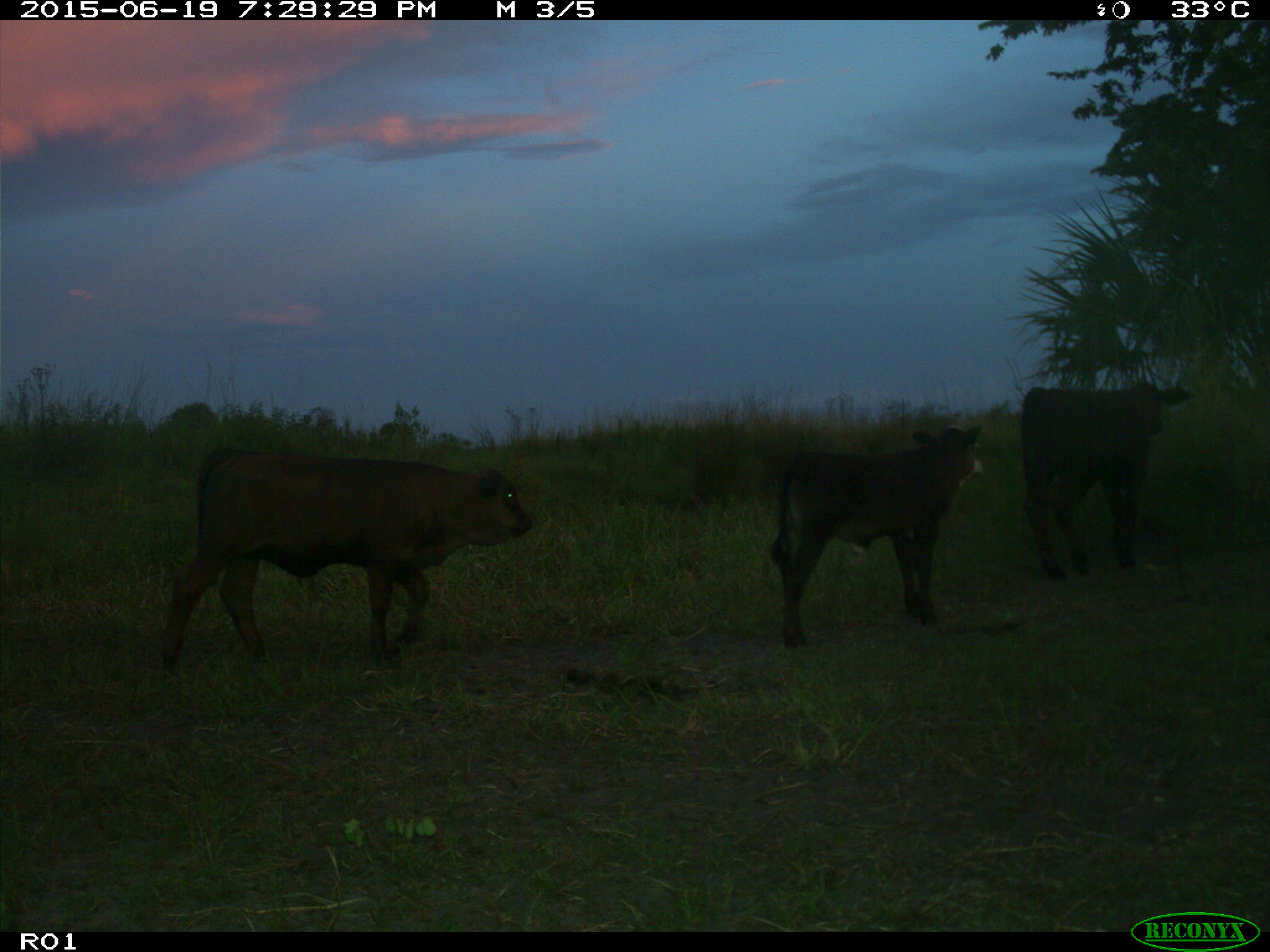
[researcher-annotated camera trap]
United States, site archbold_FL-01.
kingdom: Animalia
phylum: Chordata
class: Mammalia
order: Artiodactyla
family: Bovidae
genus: Bos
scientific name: Bos taurus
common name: domestic cow